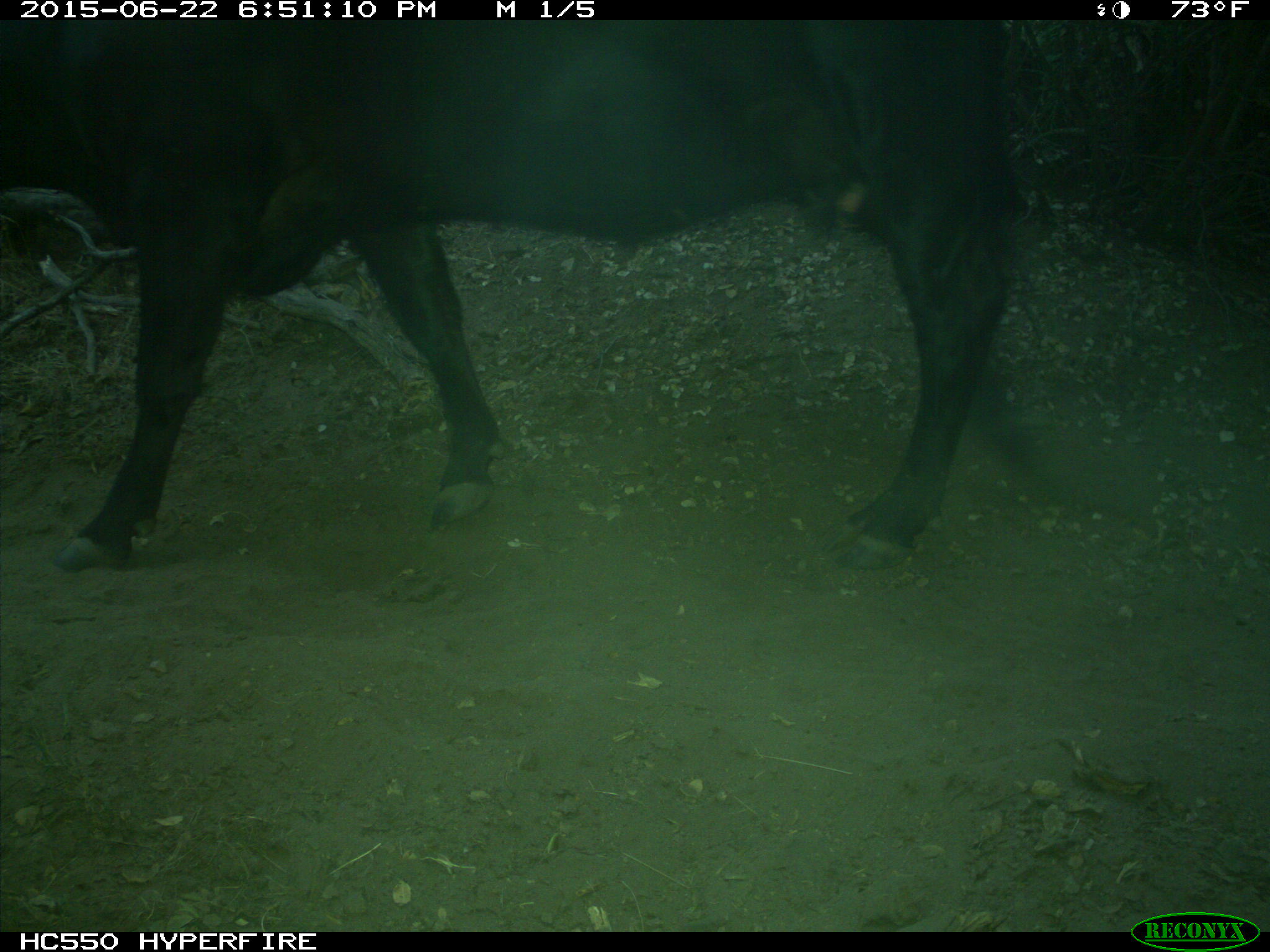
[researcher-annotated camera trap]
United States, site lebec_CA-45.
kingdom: Animalia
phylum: Chordata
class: Mammalia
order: Artiodactyla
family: Bovidae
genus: Bos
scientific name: Bos taurus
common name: domestic cow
Bos taurus (domestic cow).